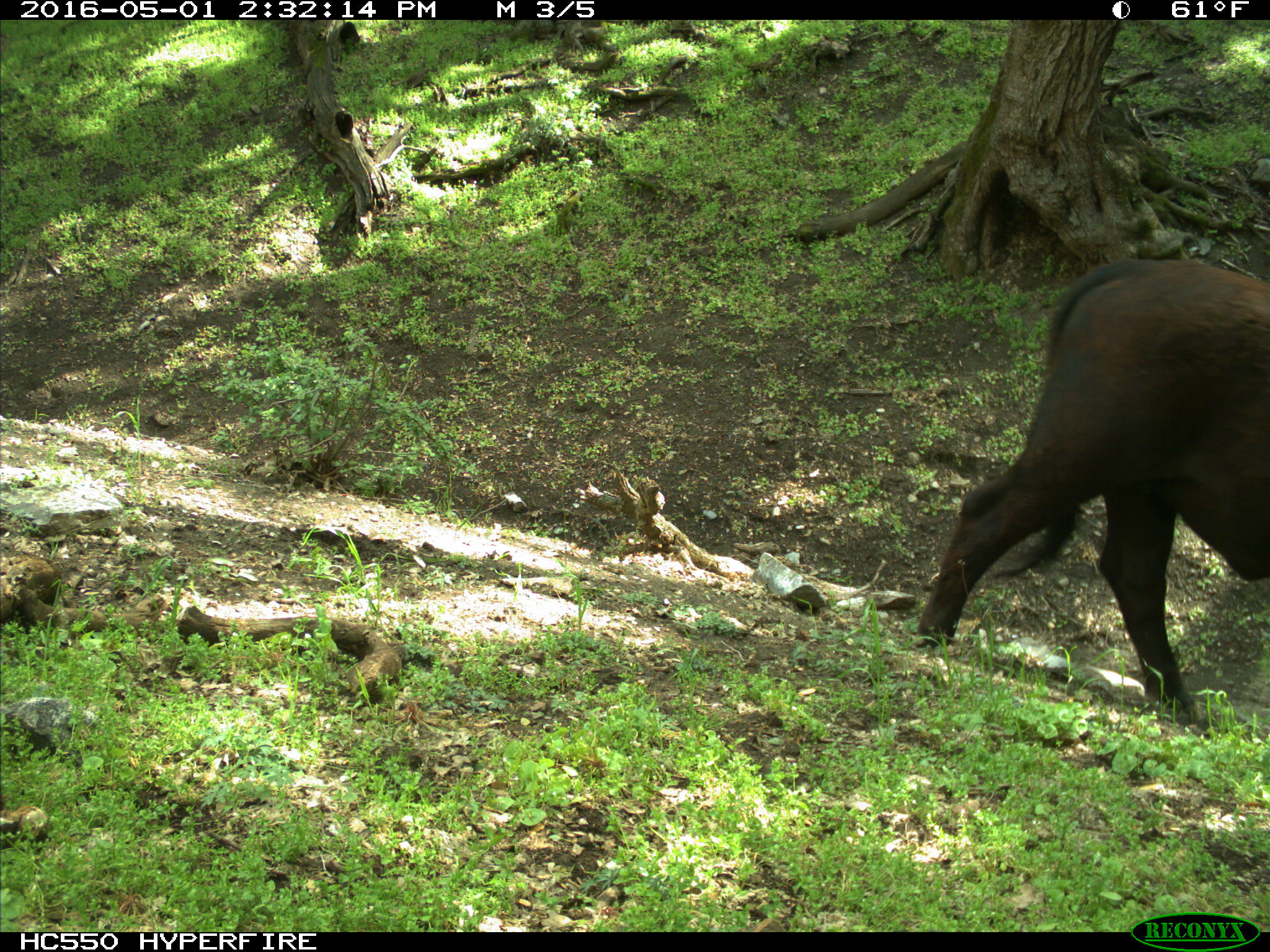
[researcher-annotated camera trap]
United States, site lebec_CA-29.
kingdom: Animalia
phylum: Chordata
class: Mammalia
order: Artiodactyla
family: Bovidae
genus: Bos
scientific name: Bos taurus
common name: domestic cow